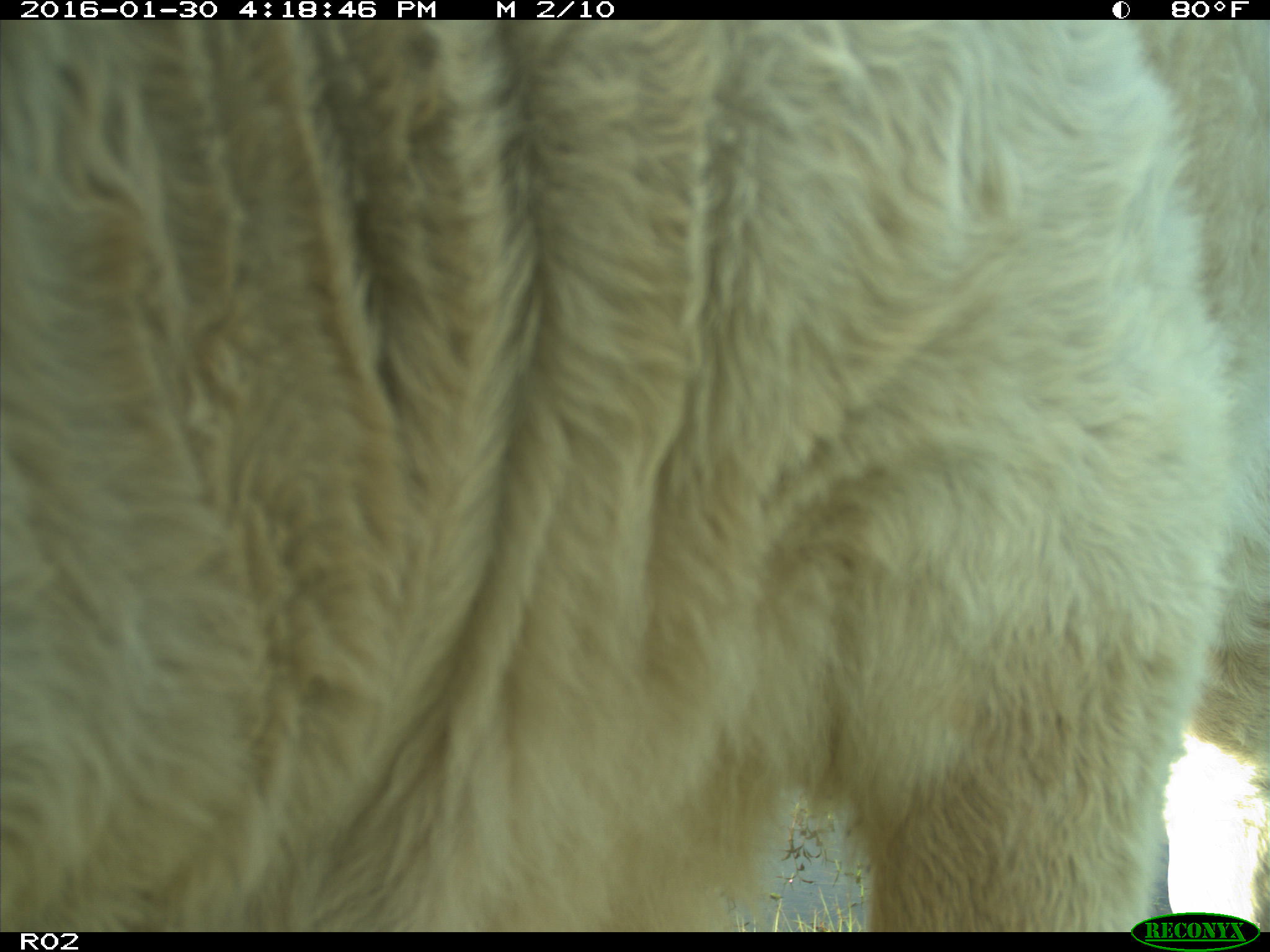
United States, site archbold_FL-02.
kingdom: Animalia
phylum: Chordata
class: Mammalia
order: Artiodactyla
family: Bovidae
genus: Bos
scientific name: Bos taurus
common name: domestic cow